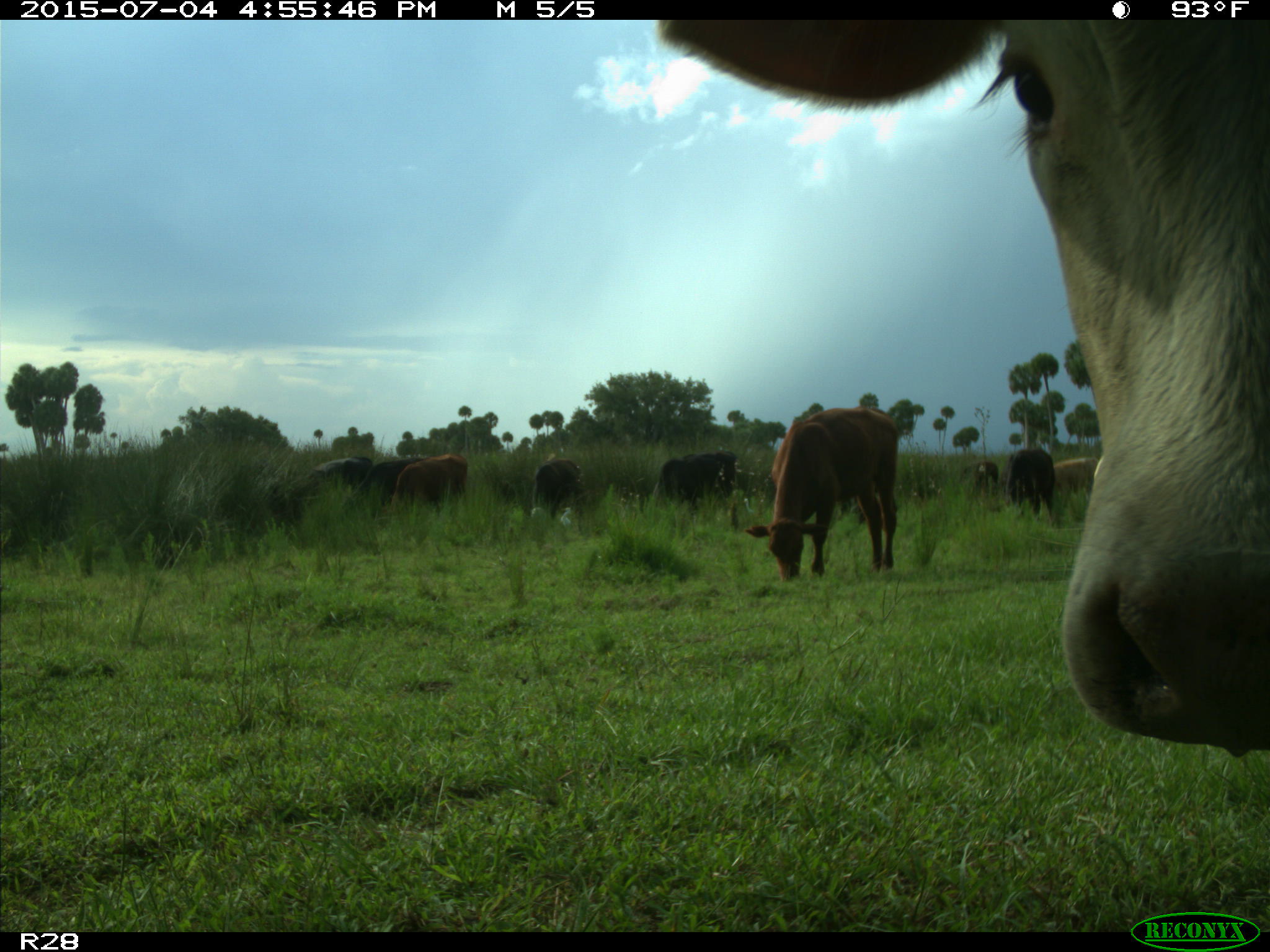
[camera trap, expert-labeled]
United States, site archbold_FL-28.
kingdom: Animalia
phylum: Chordata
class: Mammalia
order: Artiodactyla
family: Bovidae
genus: Bos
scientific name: Bos taurus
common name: domestic cow